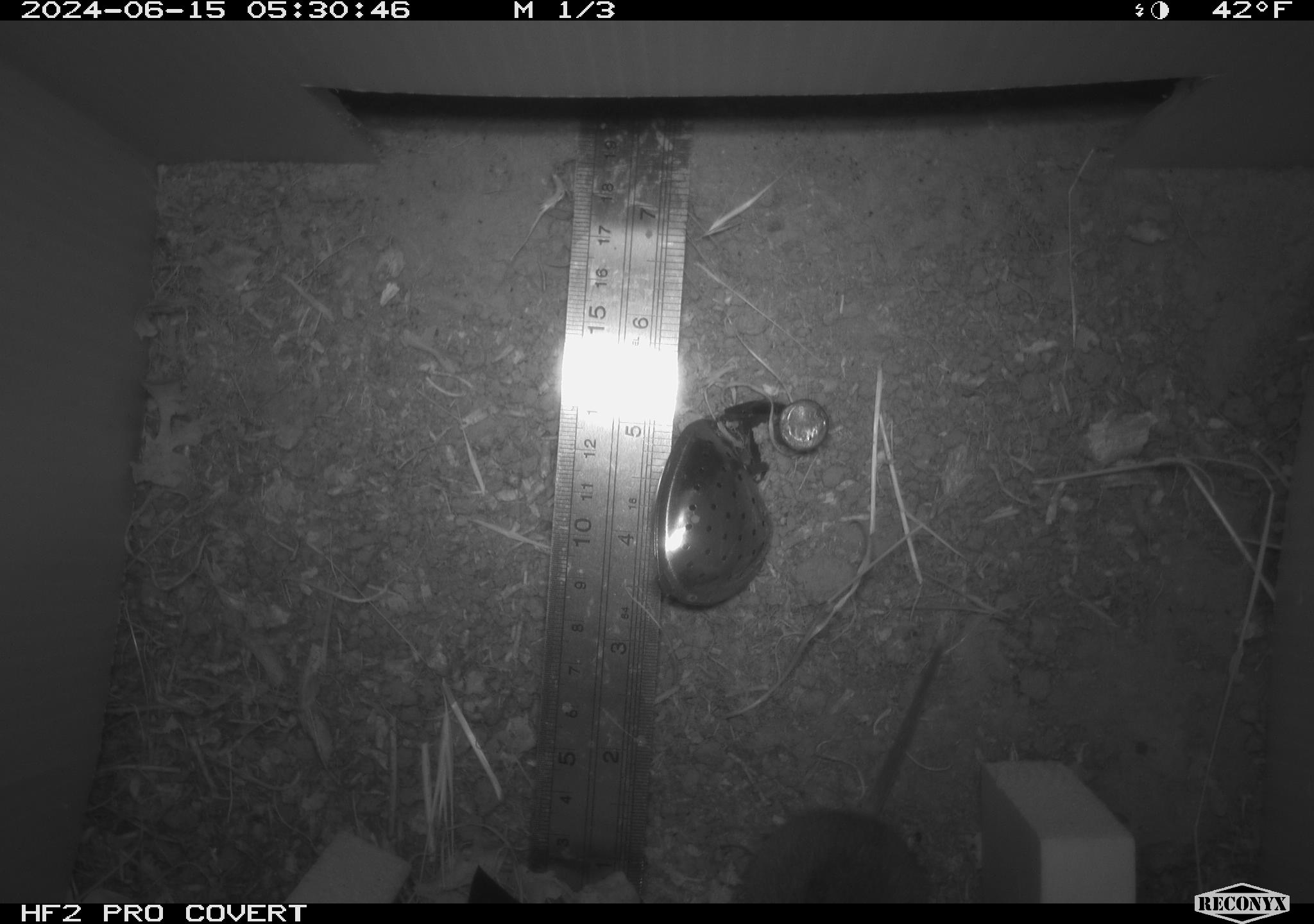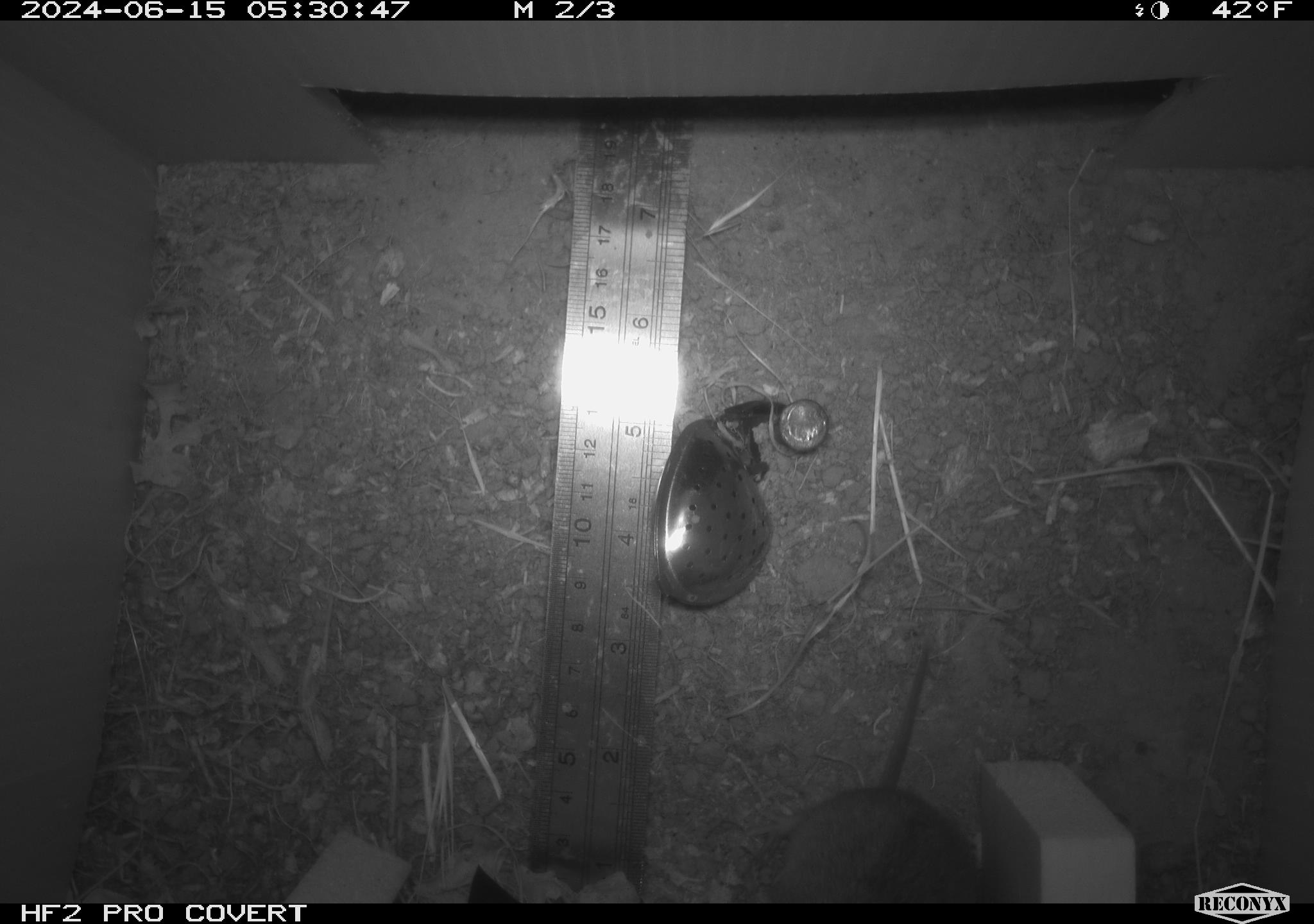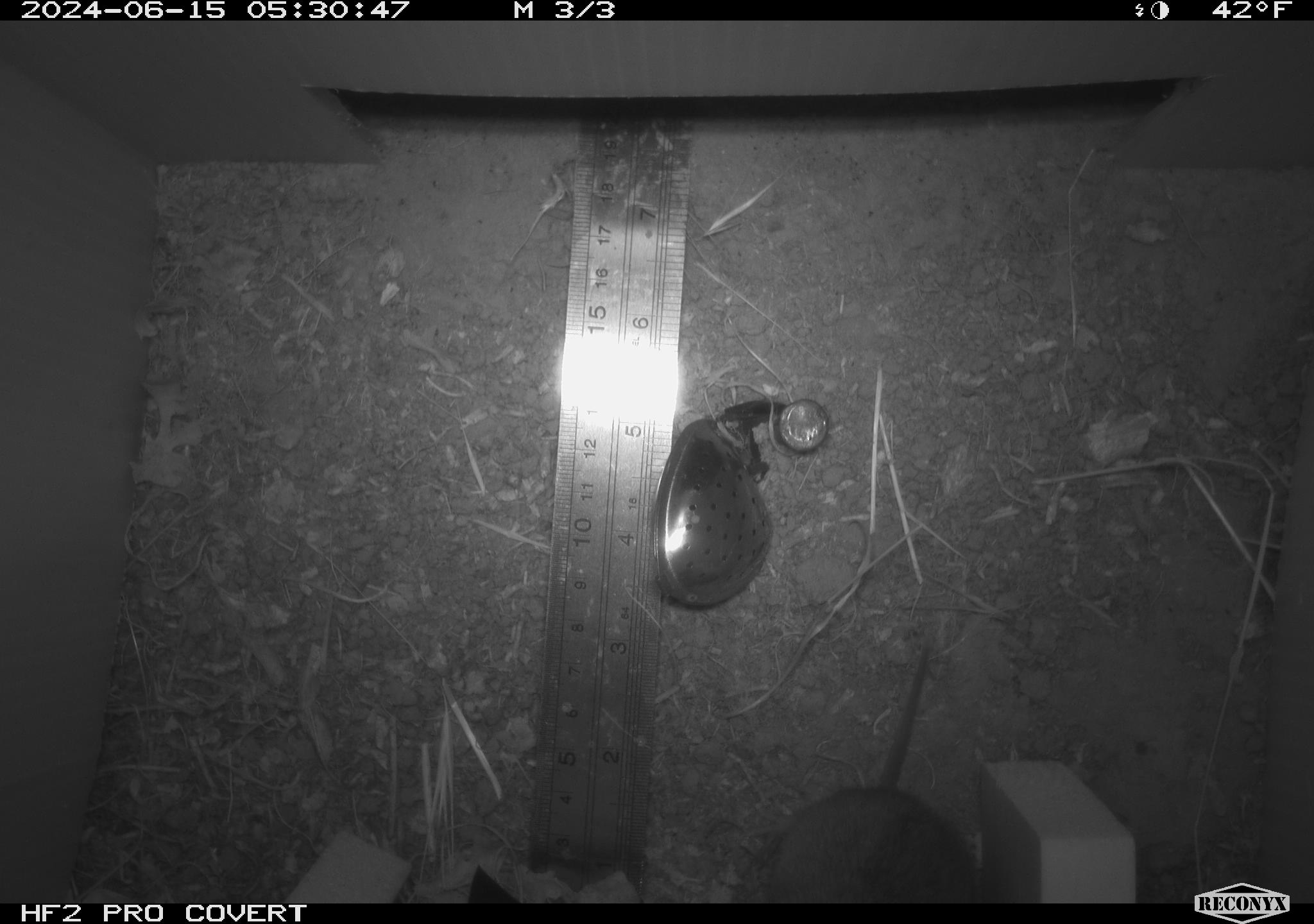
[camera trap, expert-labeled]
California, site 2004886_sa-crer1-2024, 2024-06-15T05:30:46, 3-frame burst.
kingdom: Animalia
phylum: Chordata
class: Mammalia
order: Rodentia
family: Cricetidae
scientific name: Arvicolinae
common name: voles, lemmings, and muskrats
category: arvicolinae subfamily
Arvicolinae subfamily (voles, lemmings, and muskrats) (Arvicolinae).